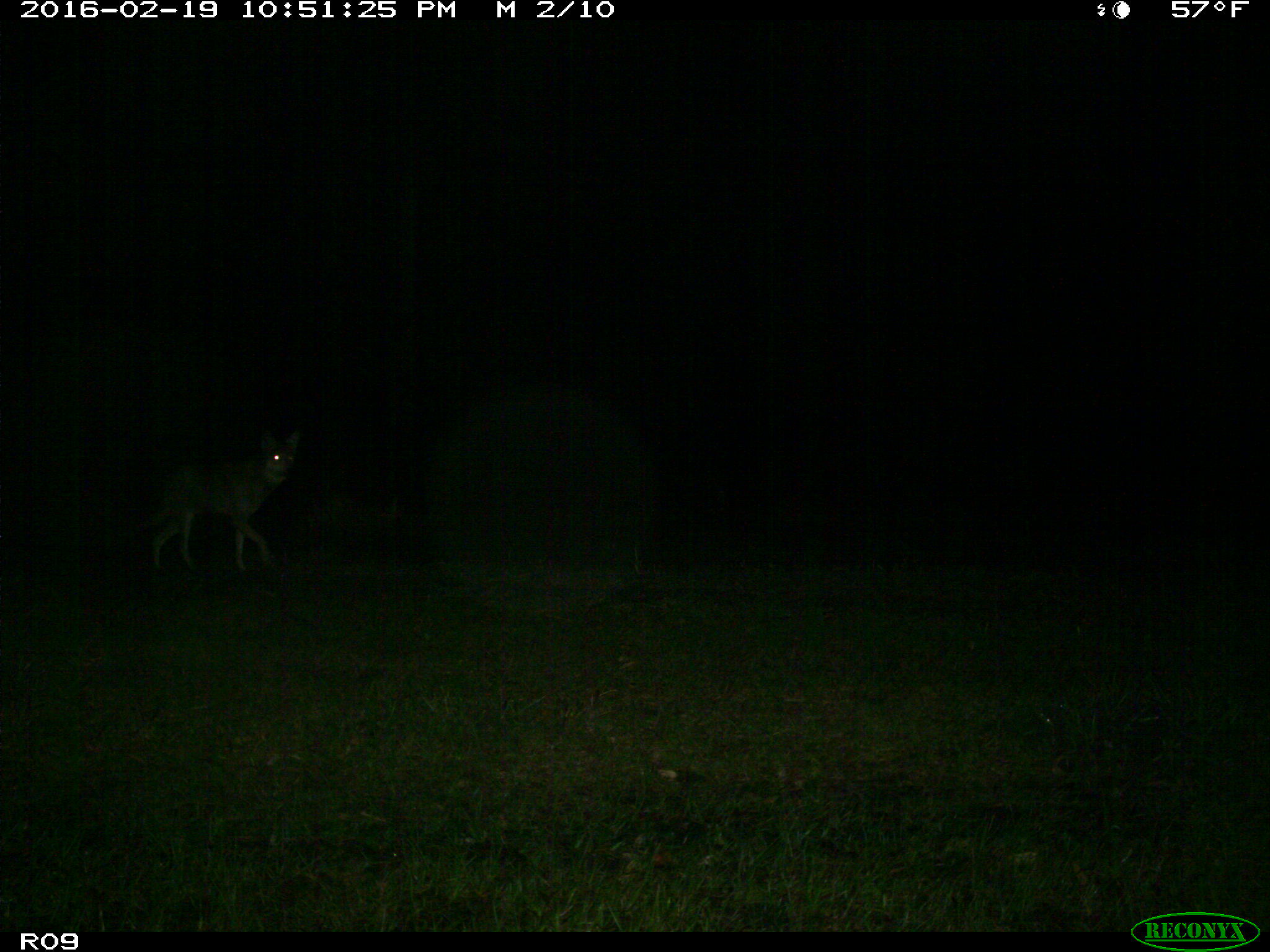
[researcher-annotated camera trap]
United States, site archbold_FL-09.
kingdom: Animalia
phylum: Chordata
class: Mammalia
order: Carnivora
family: Canidae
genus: Canis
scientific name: Canis latrans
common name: coyote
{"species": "Canis latrans (coyote)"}